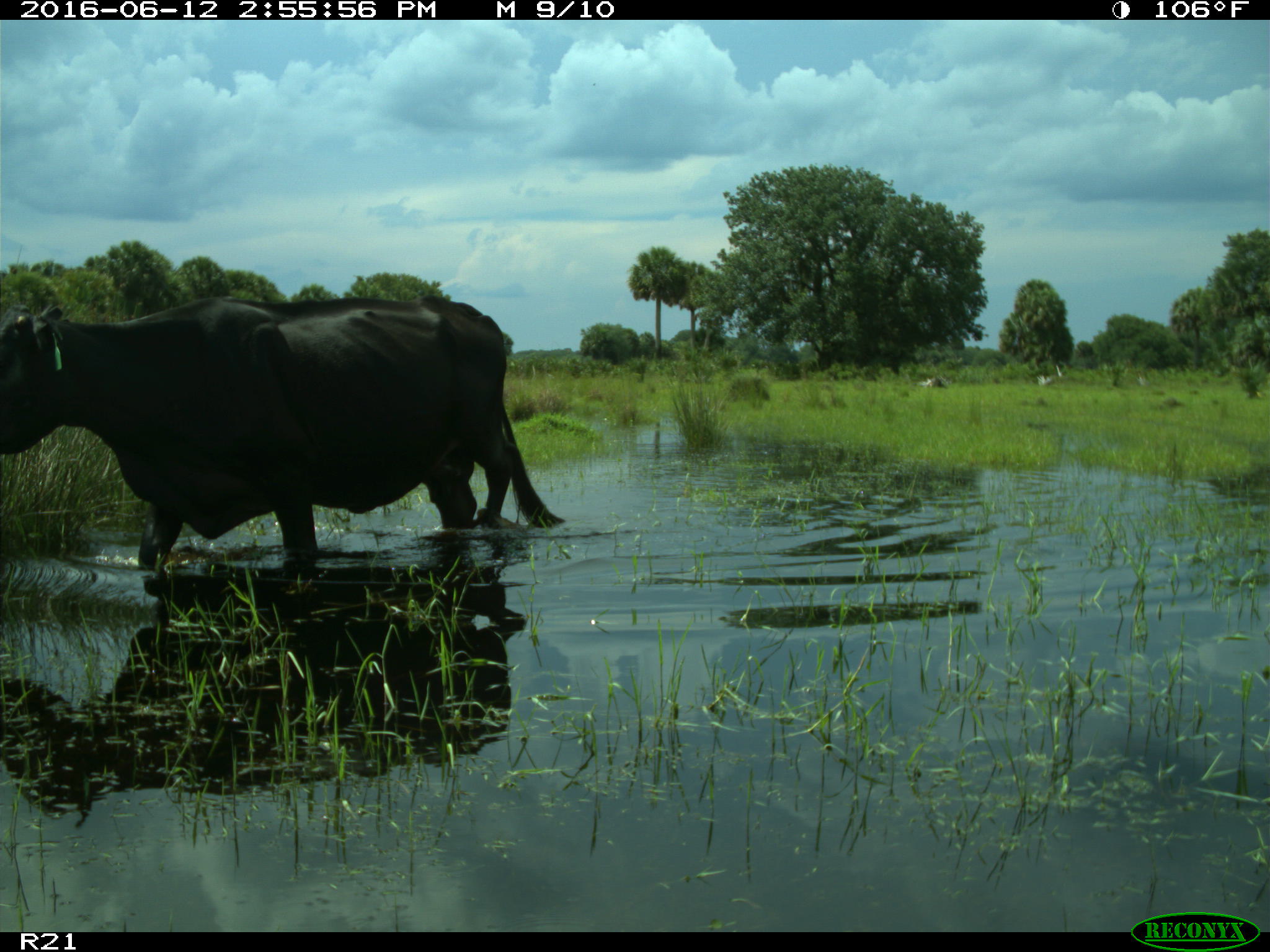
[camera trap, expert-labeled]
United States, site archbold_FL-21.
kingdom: Animalia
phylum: Chordata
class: Mammalia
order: Artiodactyla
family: Bovidae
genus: Bos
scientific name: Bos taurus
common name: domestic cow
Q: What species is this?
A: Bos taurus (domestic cow).